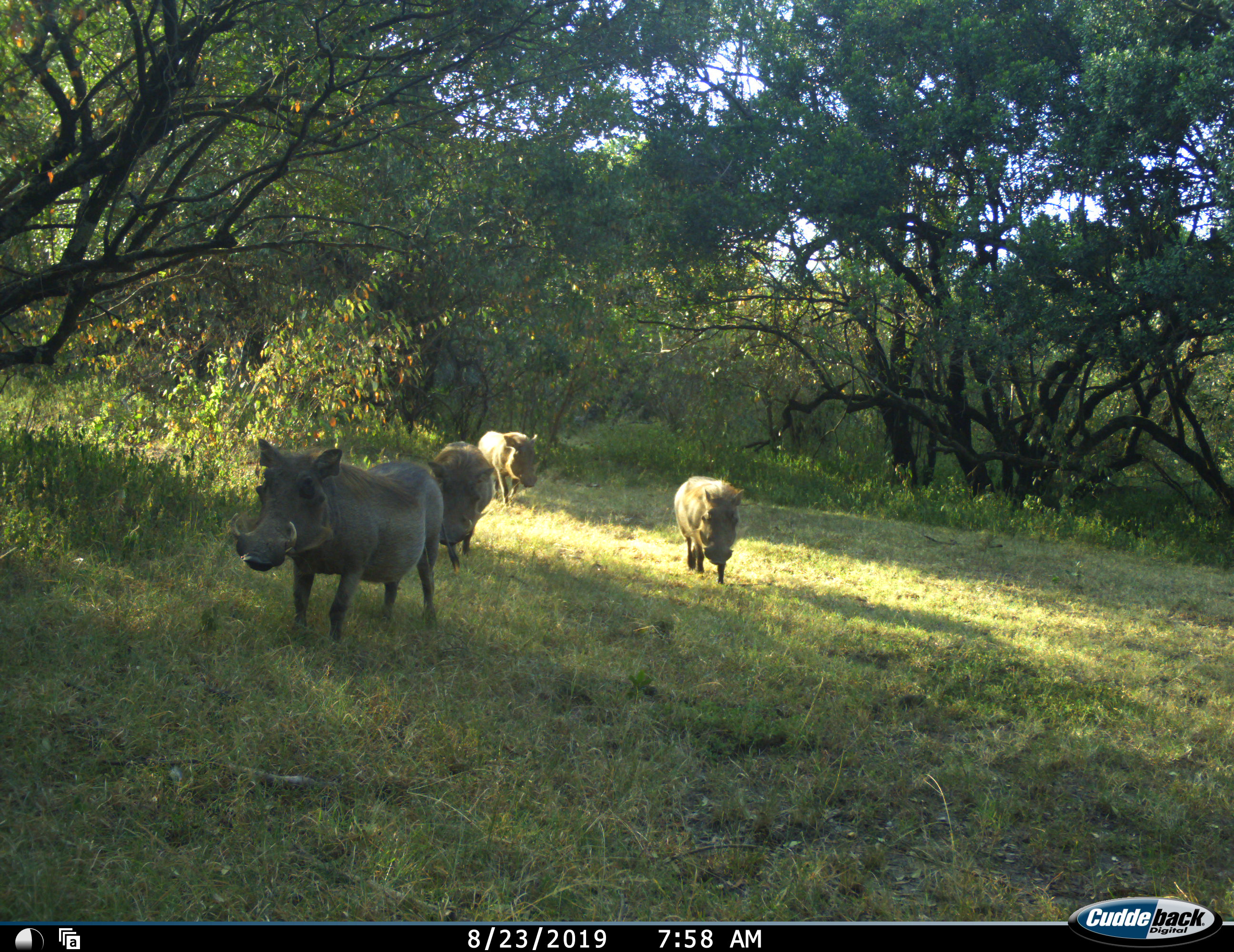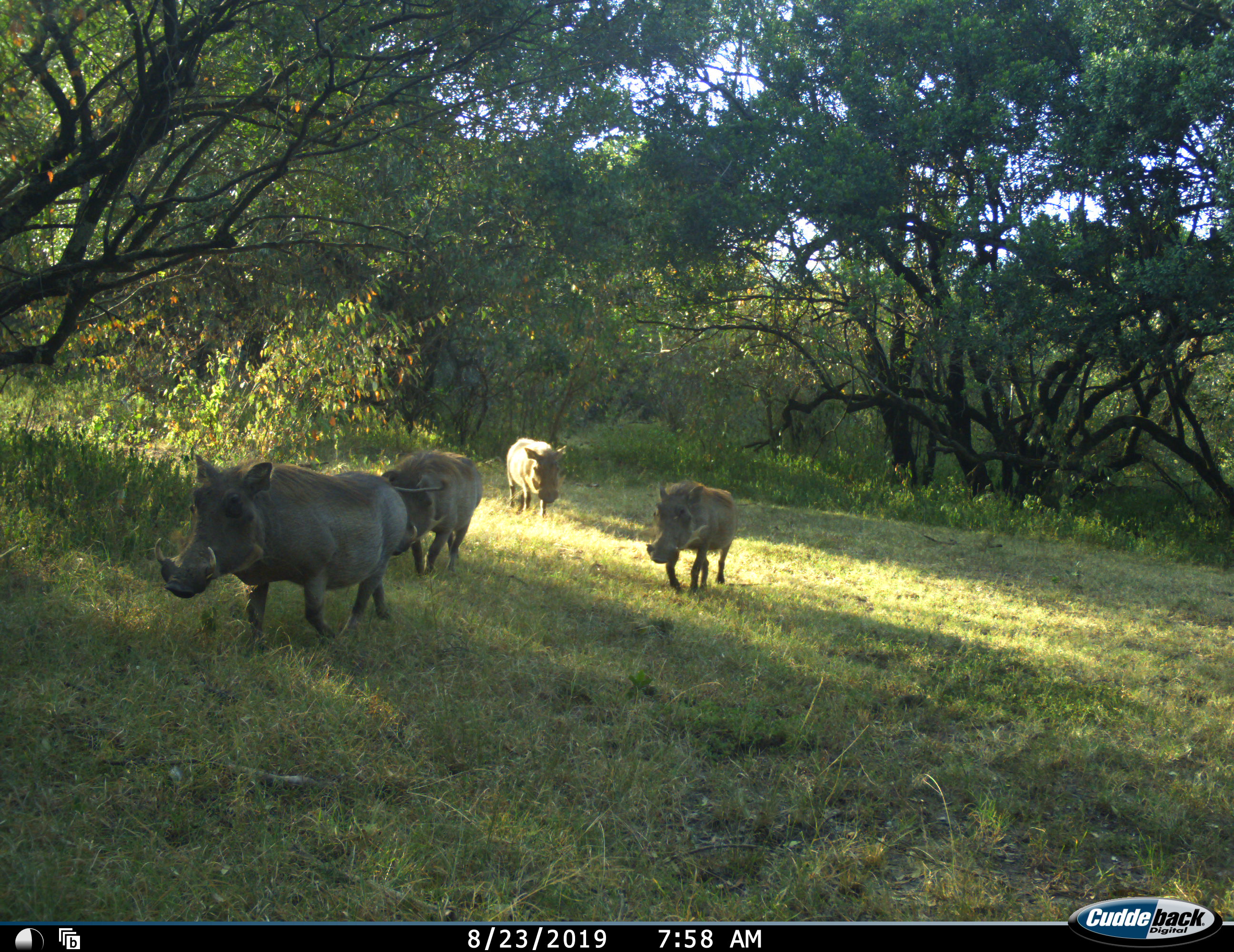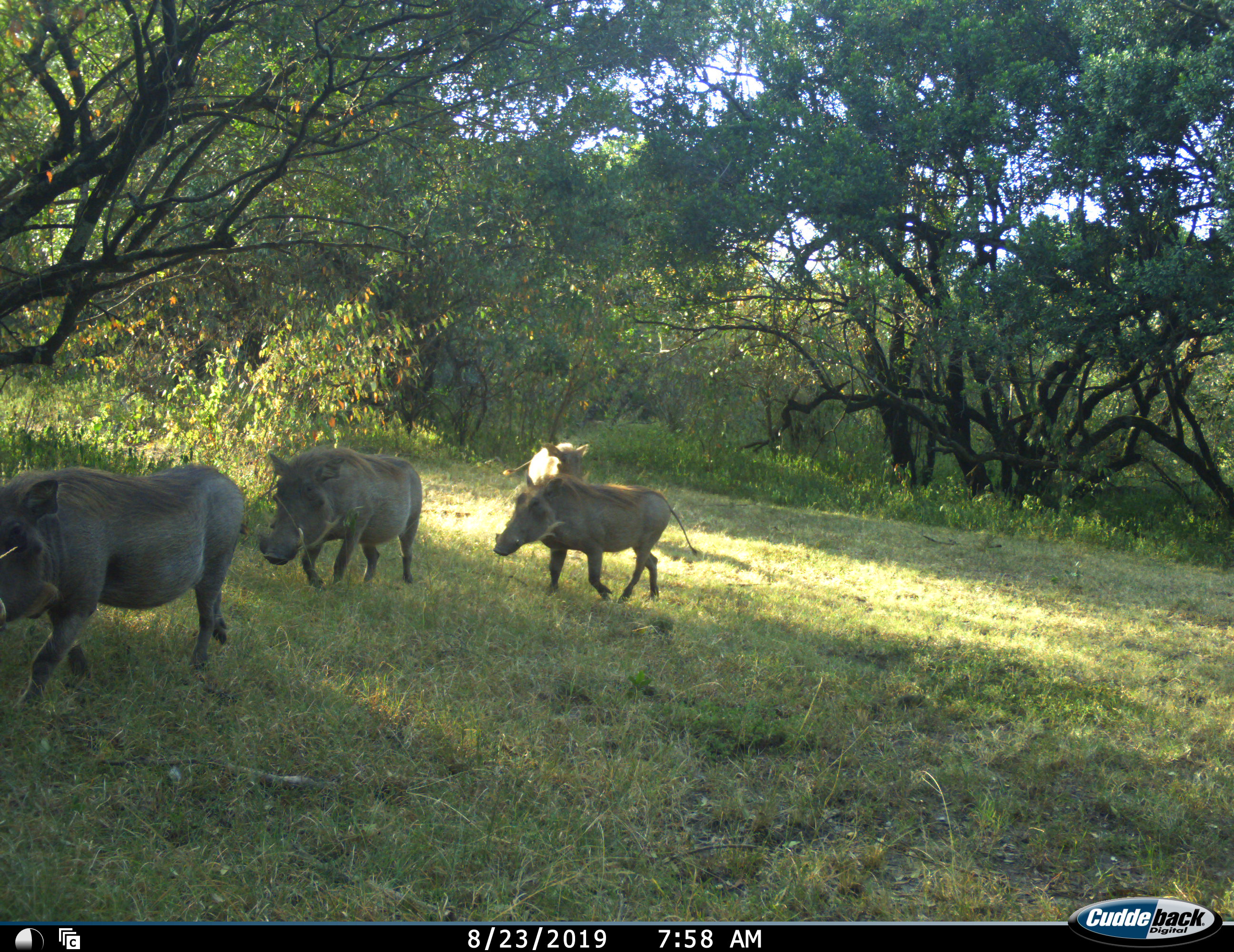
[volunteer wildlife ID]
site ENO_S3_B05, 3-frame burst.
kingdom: Animalia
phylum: Chordata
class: Mammalia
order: Artiodactyla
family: Suidae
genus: Phacochoerus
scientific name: Phacochoerus africanus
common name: warthog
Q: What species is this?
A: Warthog (Phacochoerus africanus).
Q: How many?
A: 4.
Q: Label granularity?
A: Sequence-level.